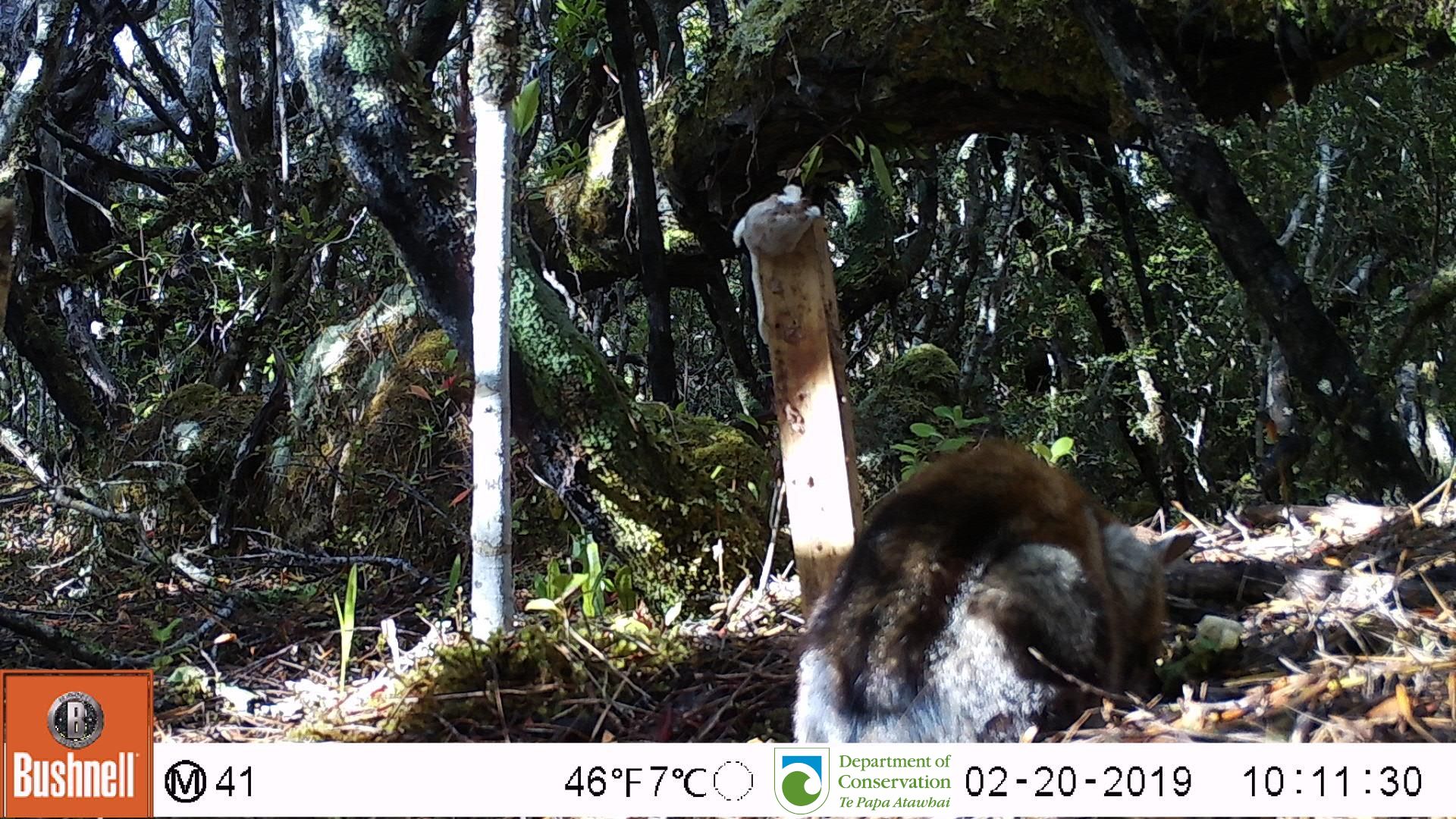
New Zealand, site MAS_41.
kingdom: Animalia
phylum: Chordata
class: Mammalia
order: Carnivora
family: Felidae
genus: Felis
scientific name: Felis catus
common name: domestic cat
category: cat